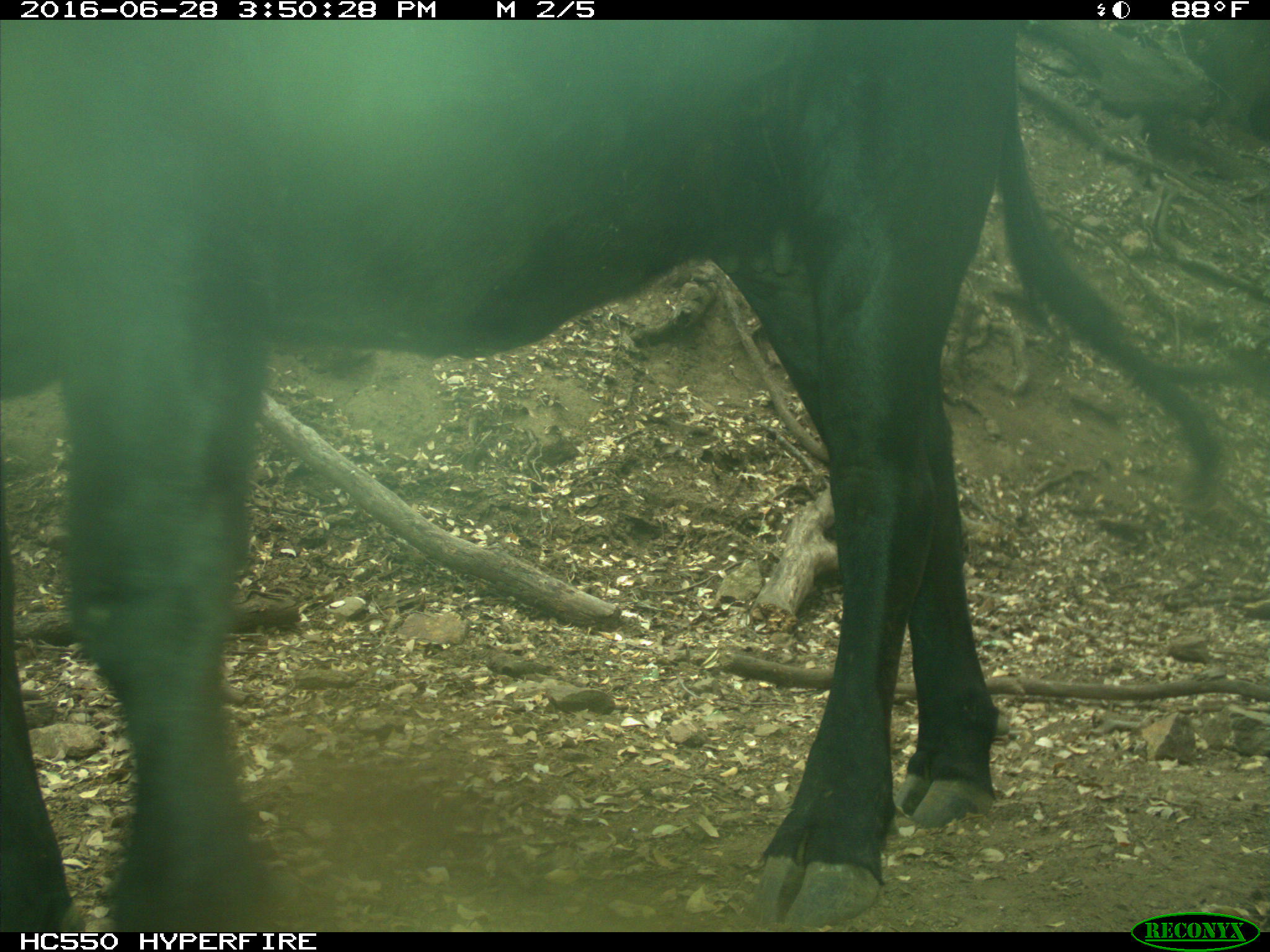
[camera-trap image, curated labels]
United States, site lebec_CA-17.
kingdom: Animalia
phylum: Chordata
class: Mammalia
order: Artiodactyla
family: Bovidae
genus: Bos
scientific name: Bos taurus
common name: domestic cow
Bos taurus (domestic cow).